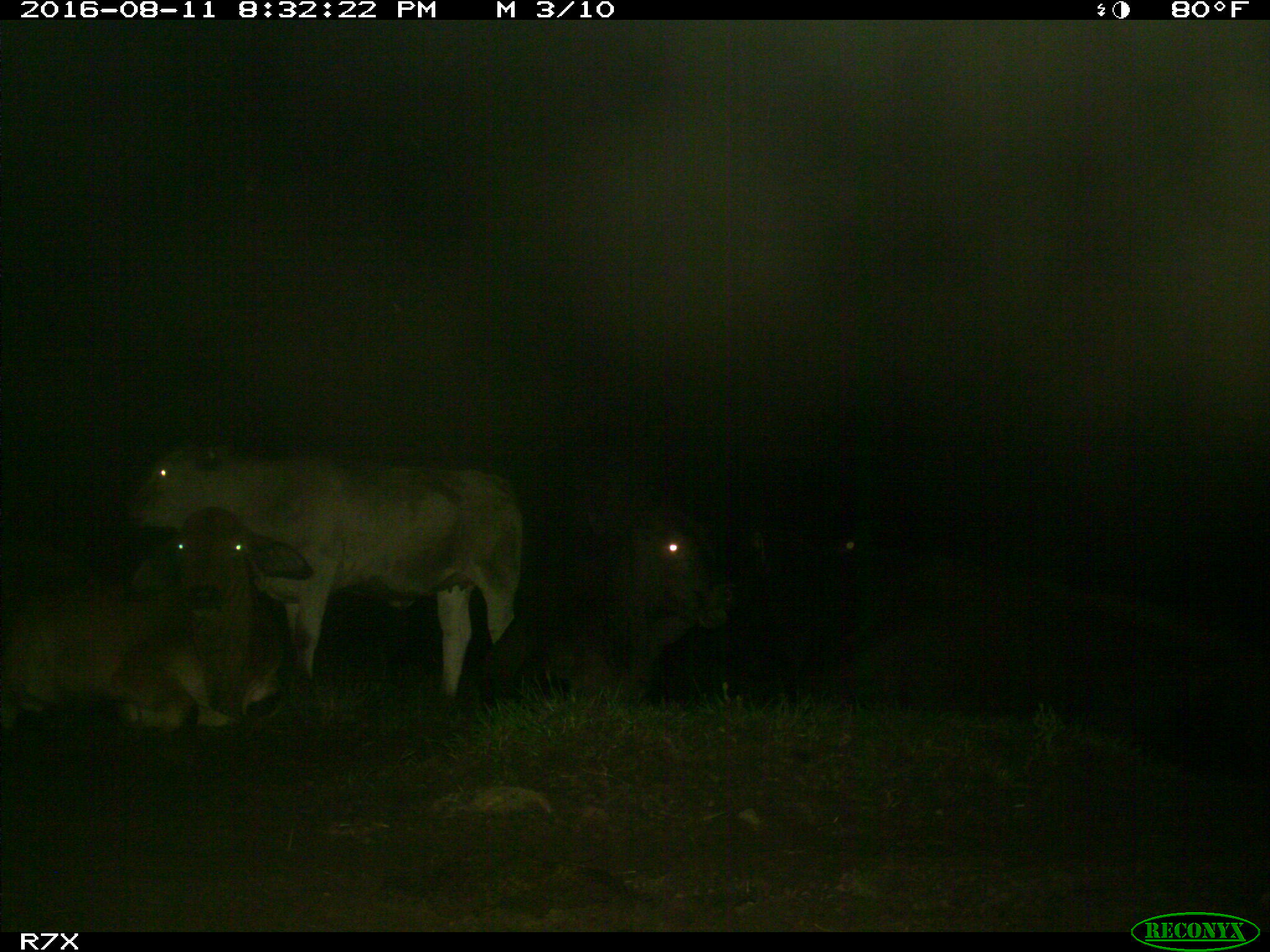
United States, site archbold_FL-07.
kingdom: Animalia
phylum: Chordata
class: Mammalia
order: Artiodactyla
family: Bovidae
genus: Bos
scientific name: Bos taurus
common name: domestic cow